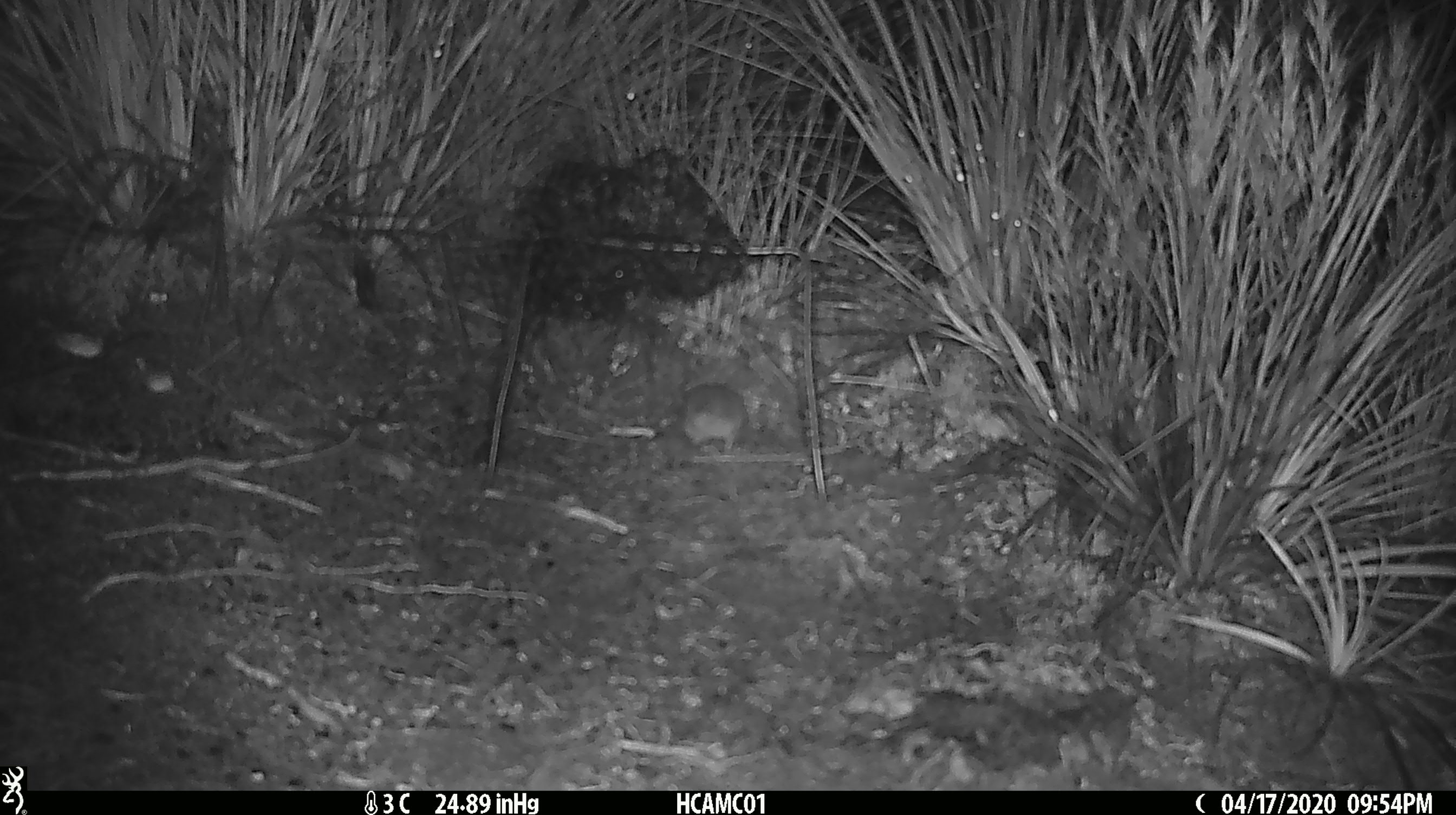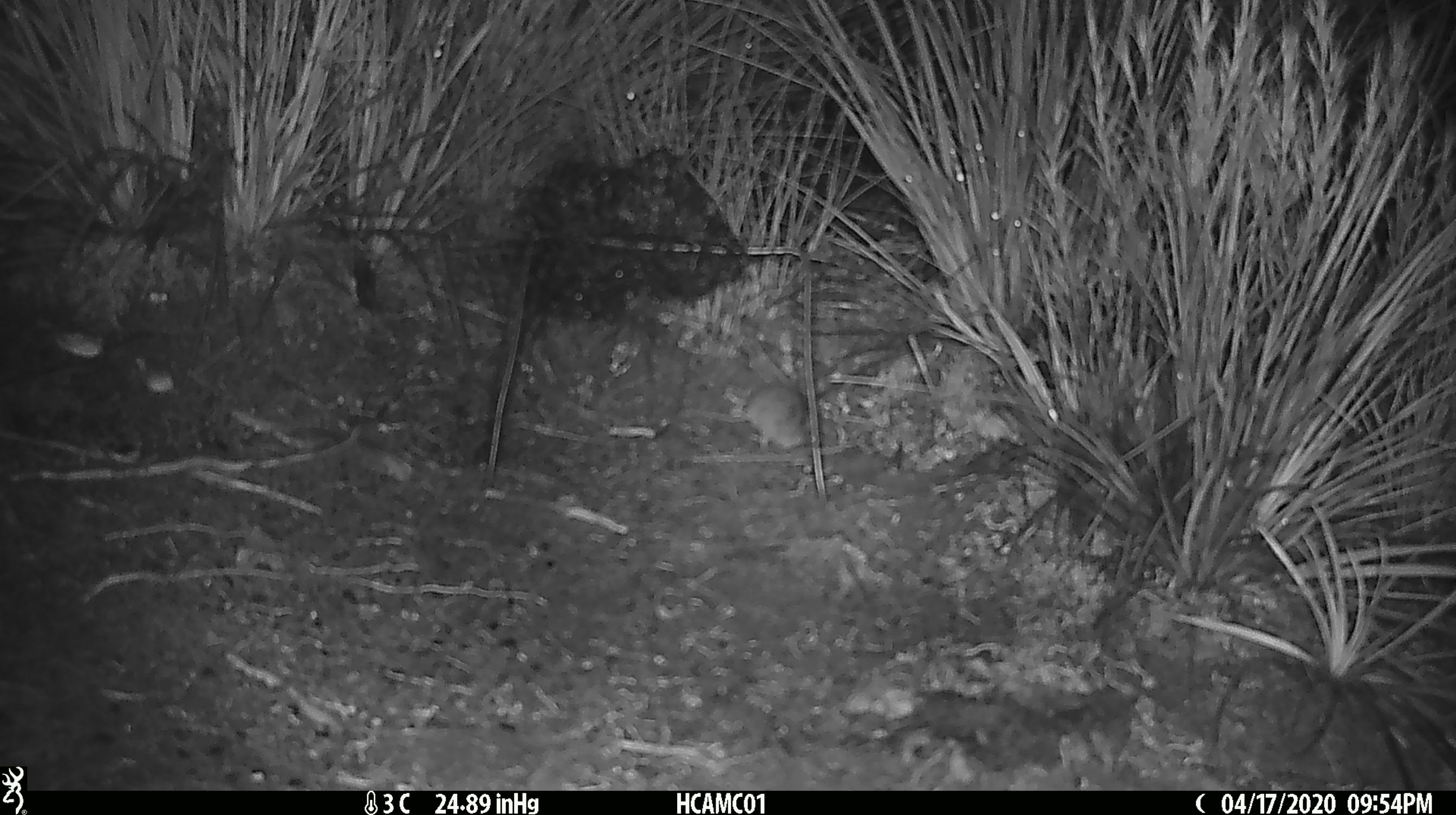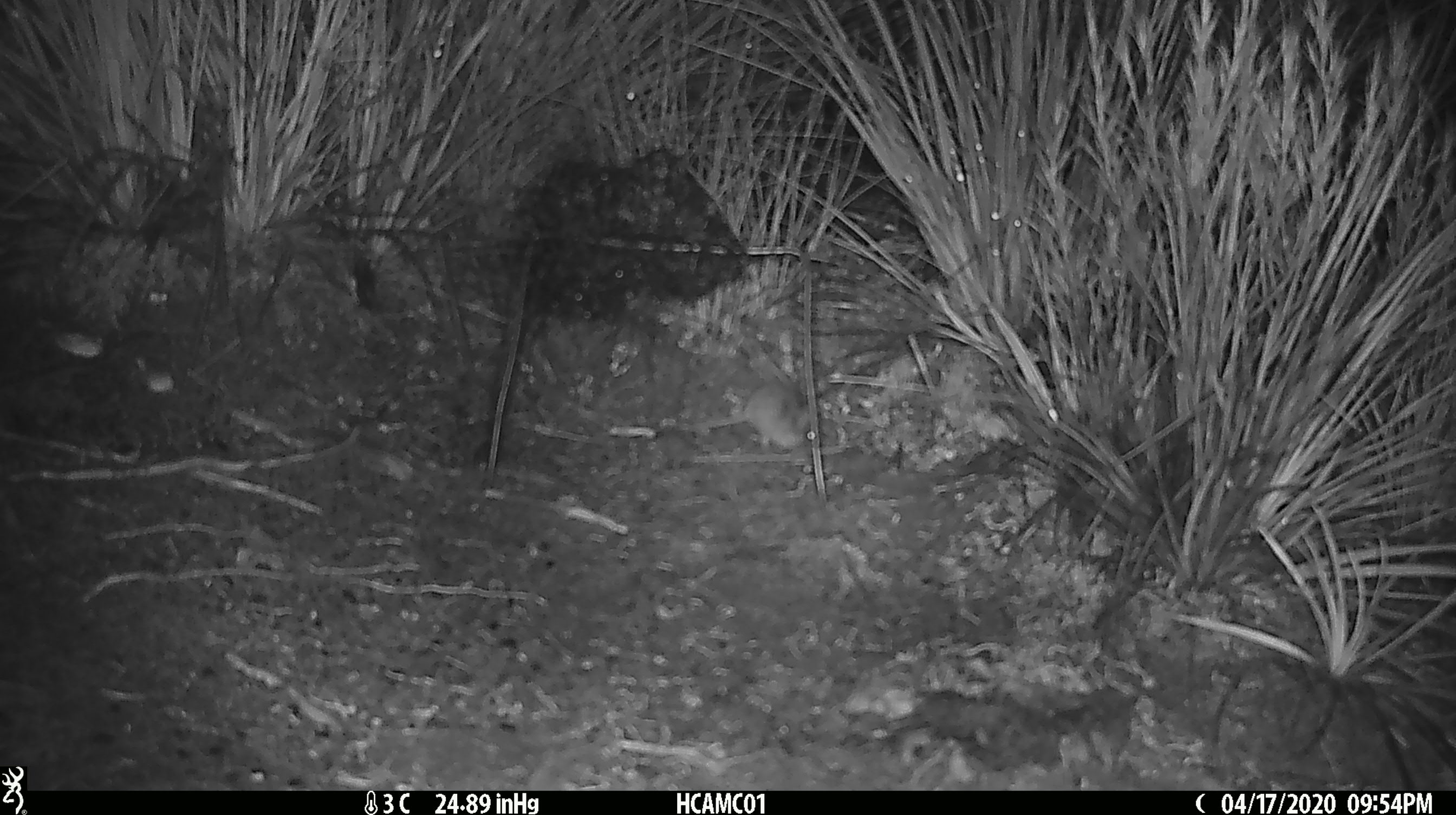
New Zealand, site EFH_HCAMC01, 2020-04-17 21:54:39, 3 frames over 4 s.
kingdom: Animalia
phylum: Chordata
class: Mammalia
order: Rodentia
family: Muridae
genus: Mus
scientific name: Mus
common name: mouse